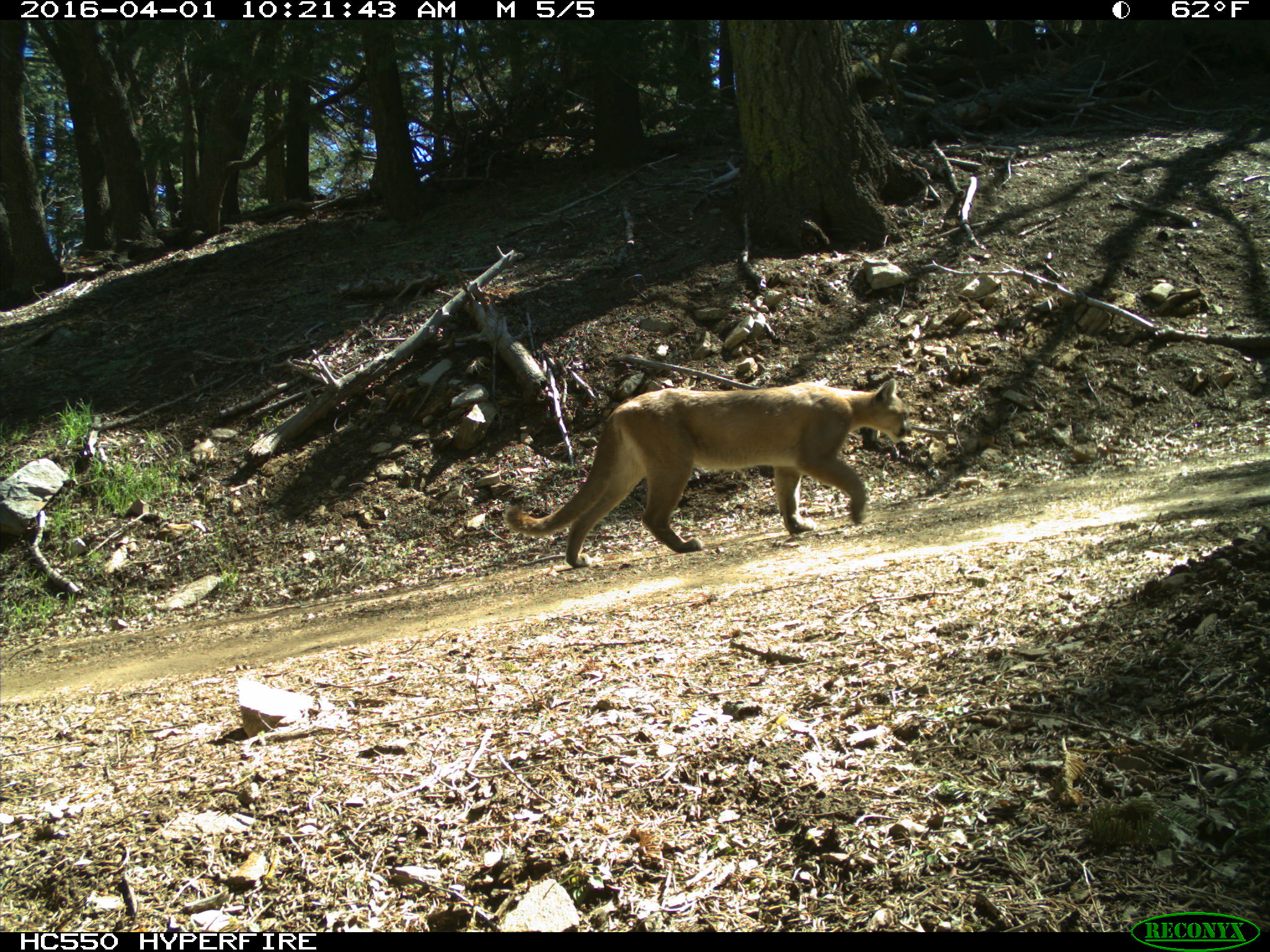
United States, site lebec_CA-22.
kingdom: Animalia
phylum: Chordata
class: Mammalia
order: Carnivora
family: Felidae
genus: Puma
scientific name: Puma concolor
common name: mountain lion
Puma concolor (mountain lion).